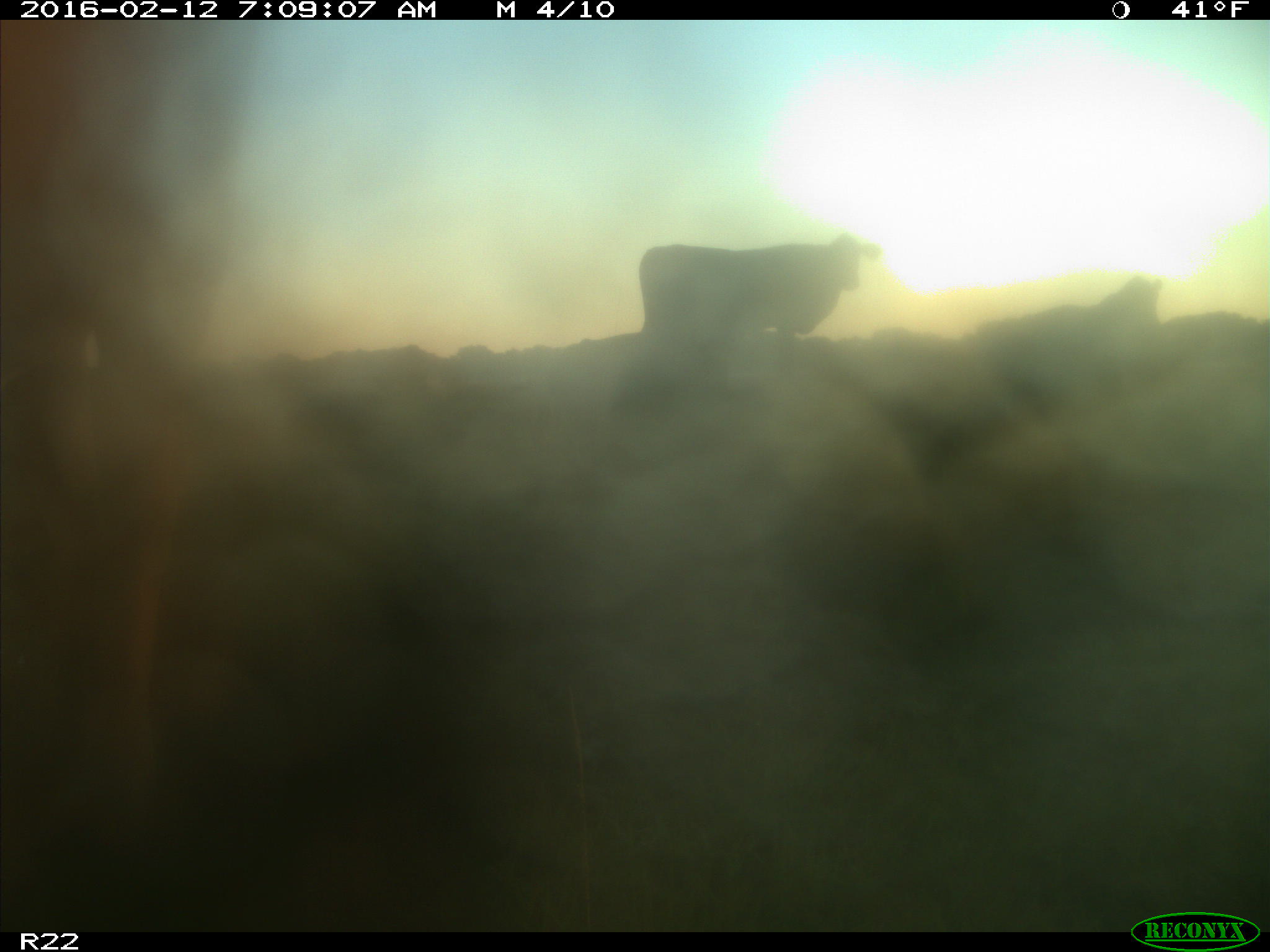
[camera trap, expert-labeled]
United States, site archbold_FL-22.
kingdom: Animalia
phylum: Chordata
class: Mammalia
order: Artiodactyla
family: Bovidae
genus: Bos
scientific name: Bos taurus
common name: domestic cow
Bos taurus (domestic cow).